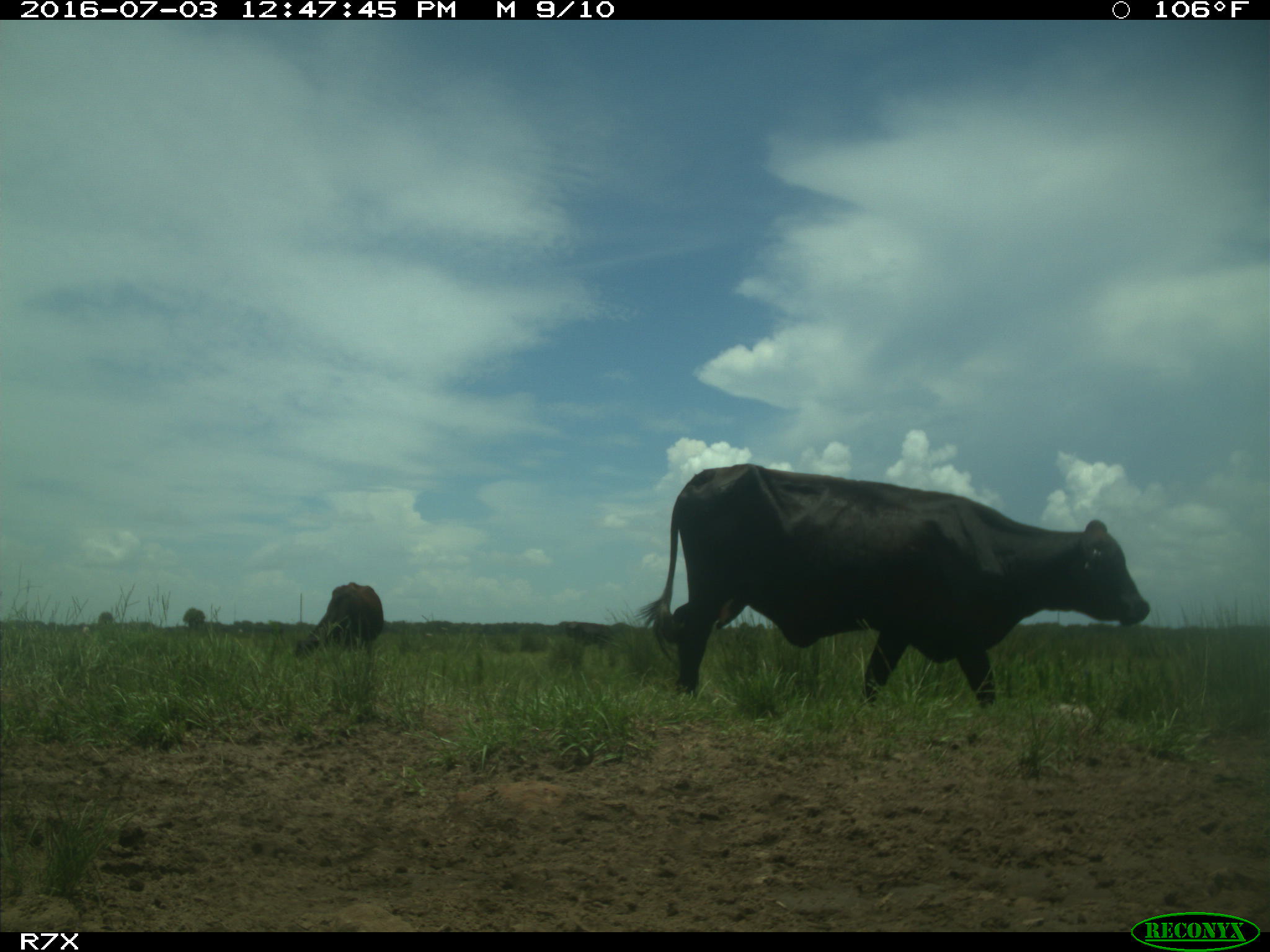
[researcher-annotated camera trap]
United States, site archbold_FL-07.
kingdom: Animalia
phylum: Chordata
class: Mammalia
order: Artiodactyla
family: Bovidae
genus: Bos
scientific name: Bos taurus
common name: domestic cow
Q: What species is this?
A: Bos taurus (domestic cow).